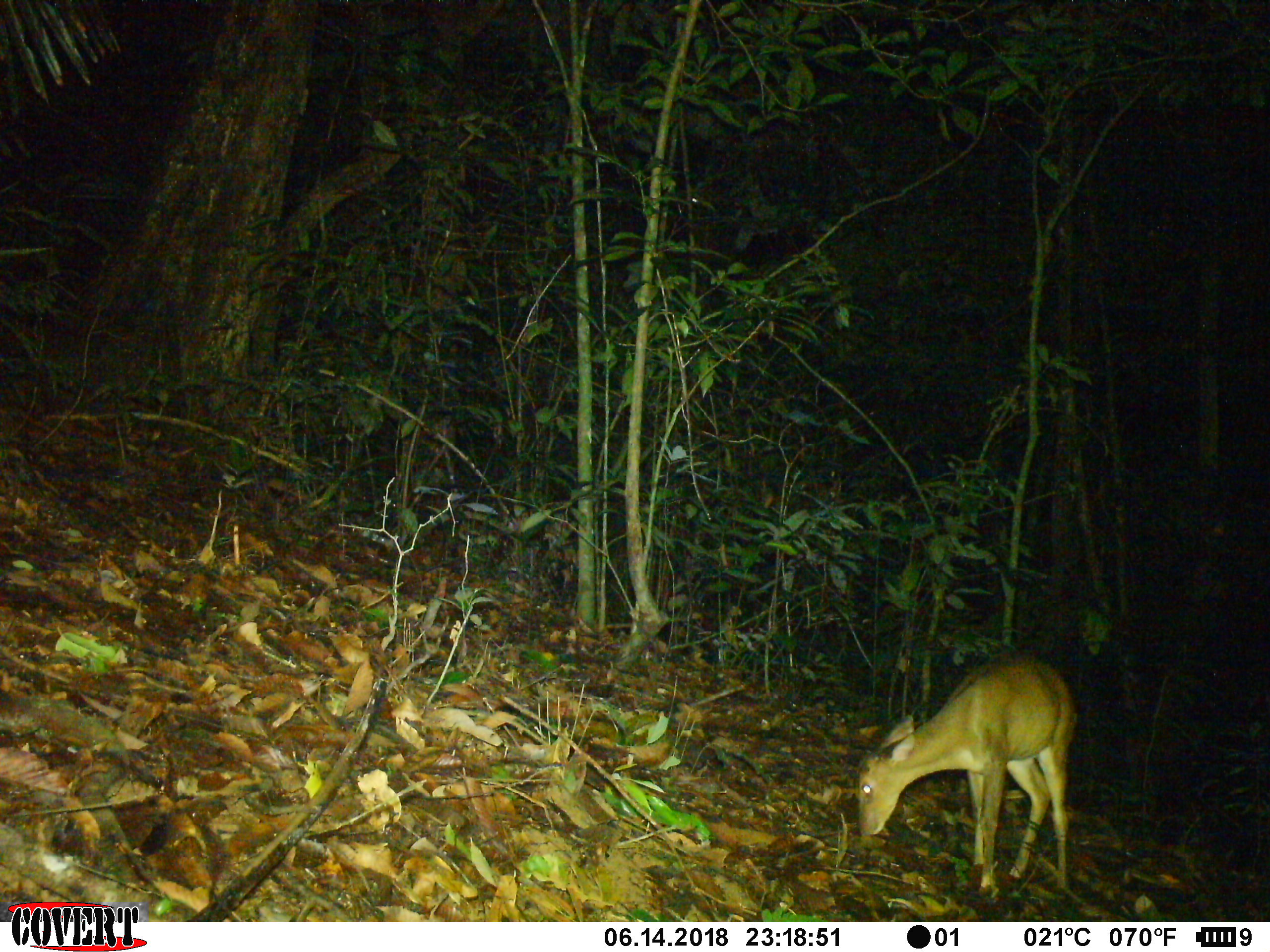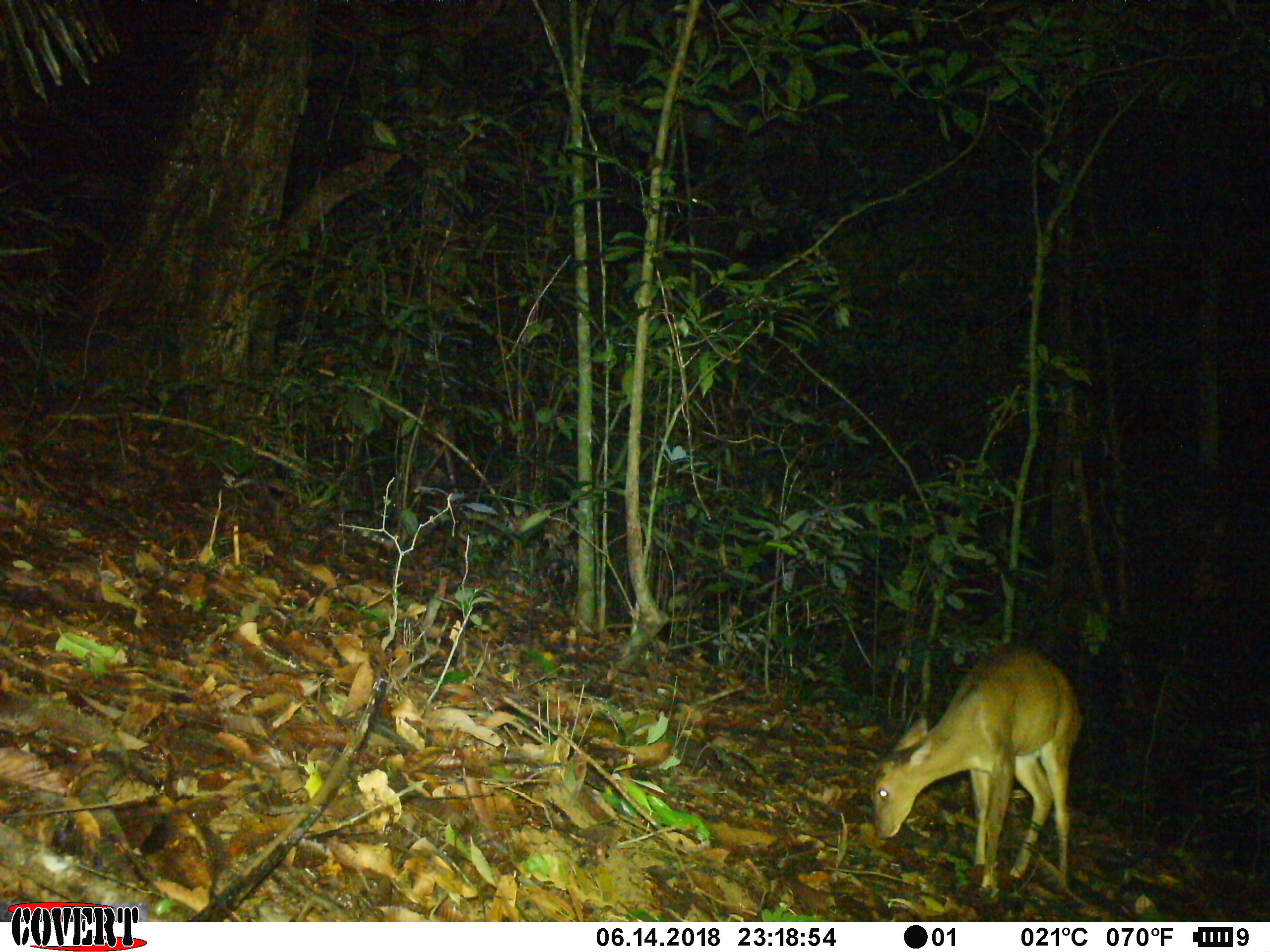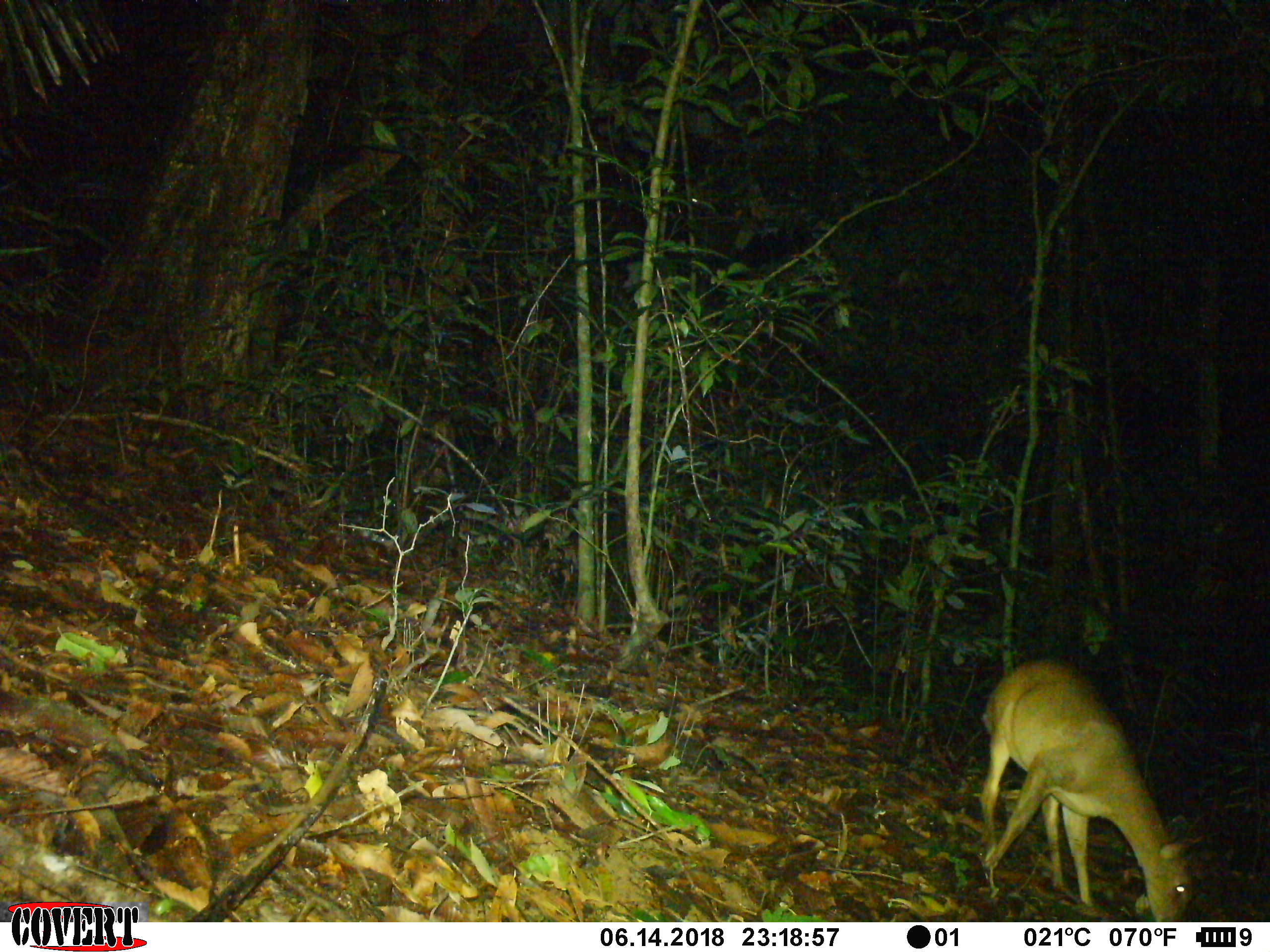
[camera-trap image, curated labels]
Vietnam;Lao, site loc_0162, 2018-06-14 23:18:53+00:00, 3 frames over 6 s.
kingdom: Animalia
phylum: Chordata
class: Mammalia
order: Artiodactyla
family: Cervidae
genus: Muntiacus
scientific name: Muntiacus vuquangensis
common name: large-antlered muntjac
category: large antlered muntjac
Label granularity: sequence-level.